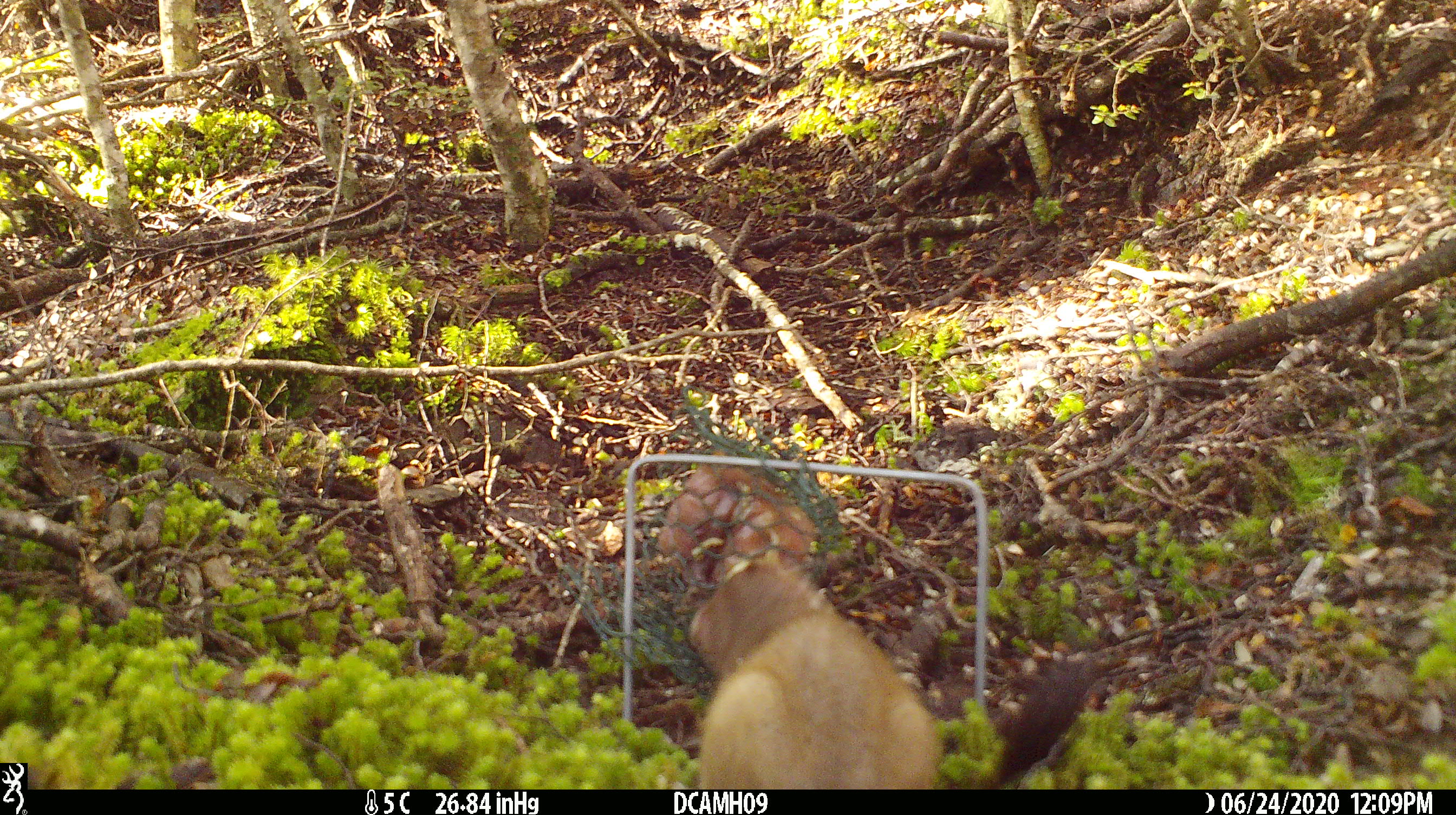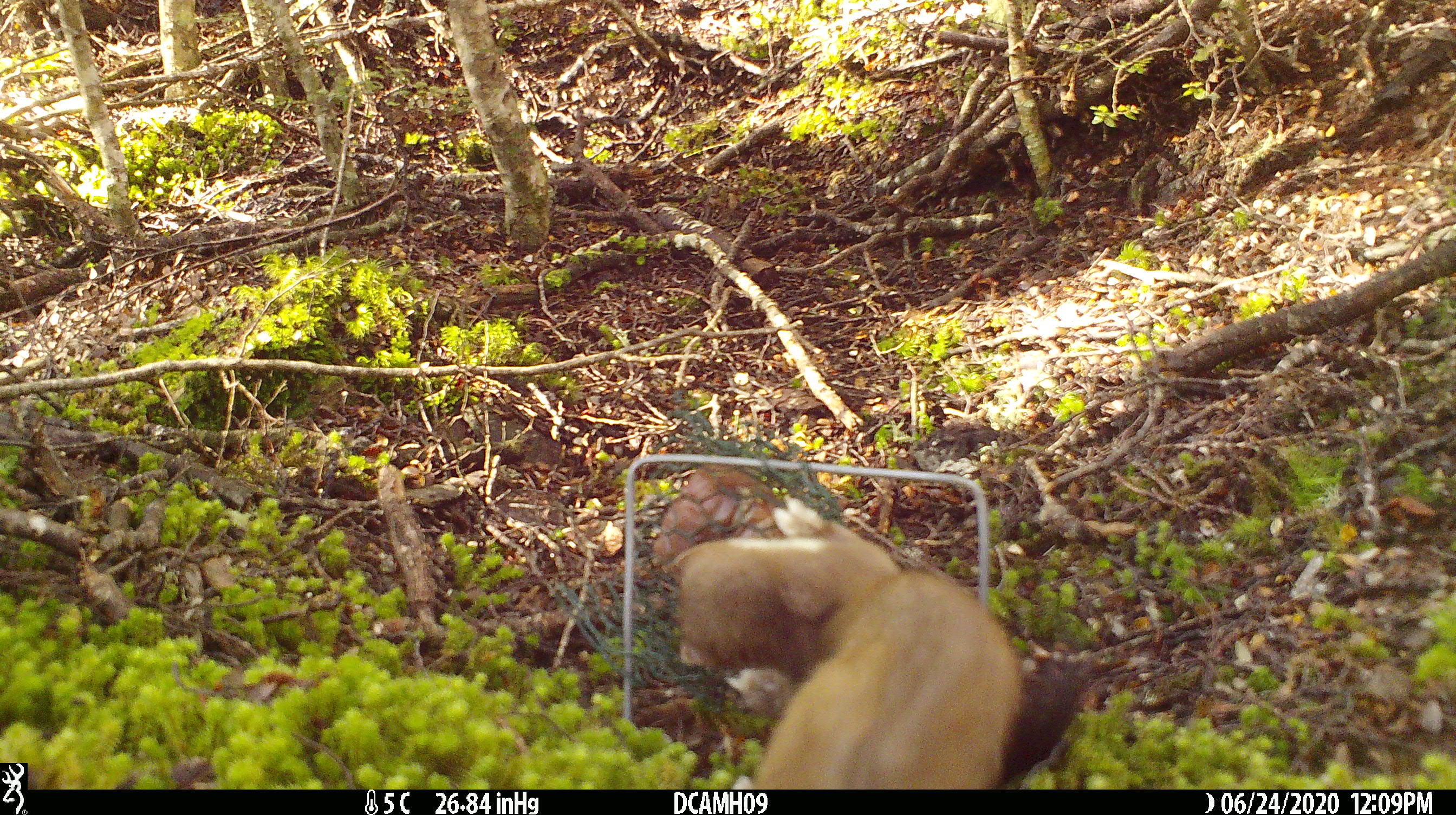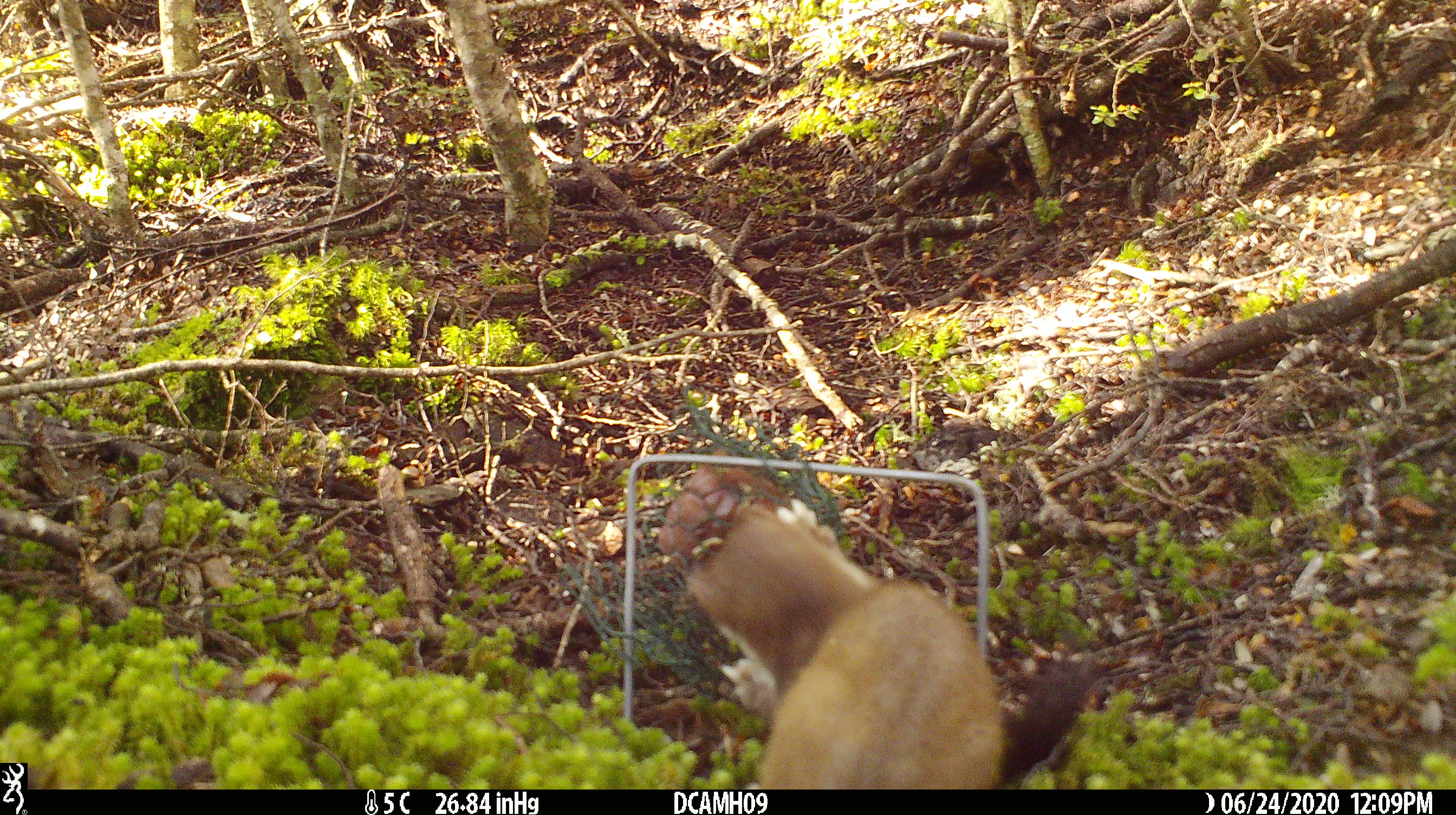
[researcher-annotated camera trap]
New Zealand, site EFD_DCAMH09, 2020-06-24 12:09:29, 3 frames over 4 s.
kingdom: Animalia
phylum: Chordata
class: Mammalia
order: Carnivora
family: Mustelidae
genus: Mustela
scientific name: Mustela erminea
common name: stoat